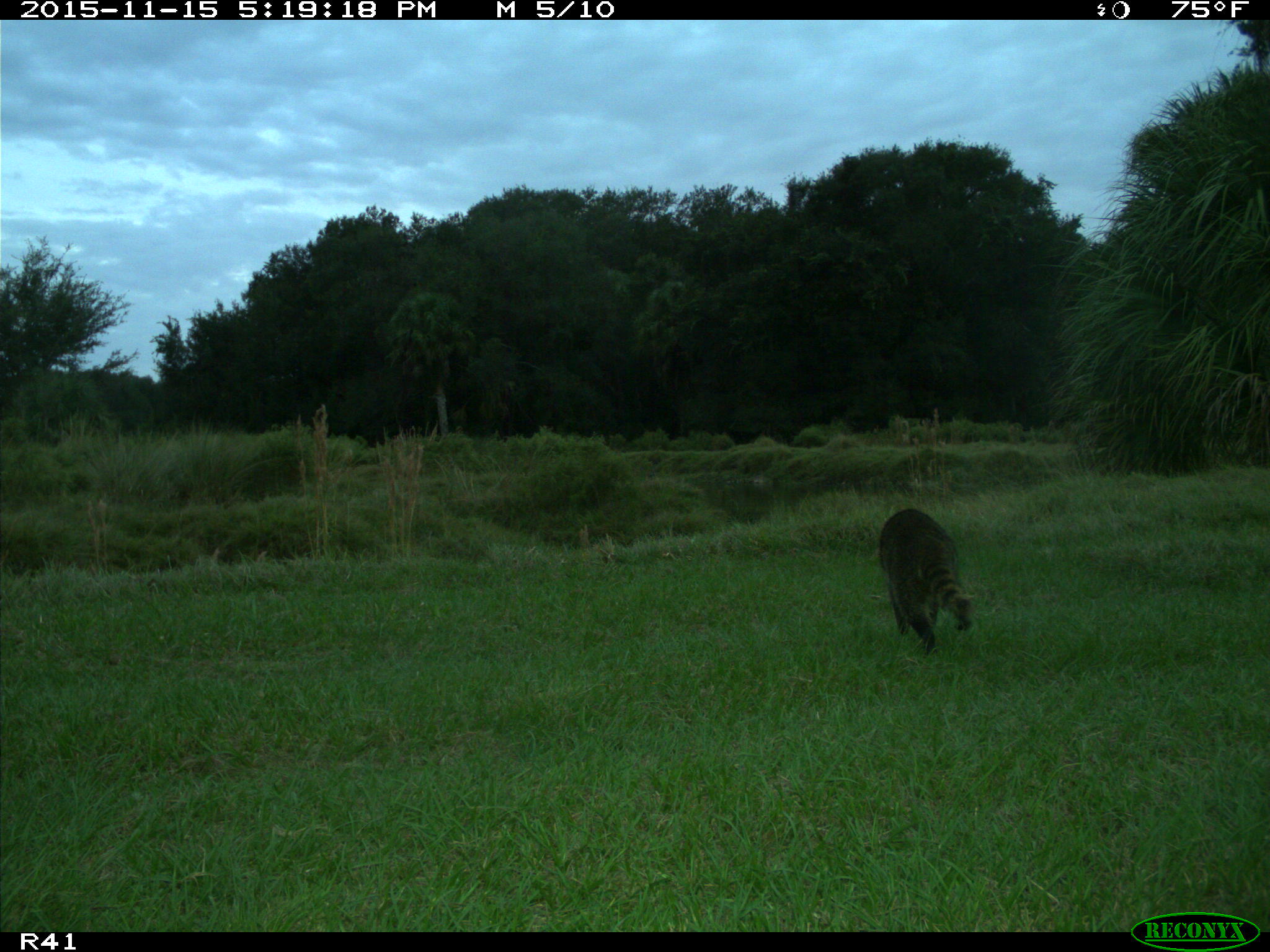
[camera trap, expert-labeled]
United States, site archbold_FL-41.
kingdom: Animalia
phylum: Chordata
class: Mammalia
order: Carnivora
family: Procyonidae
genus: Procyon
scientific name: Procyon lotor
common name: common raccoon